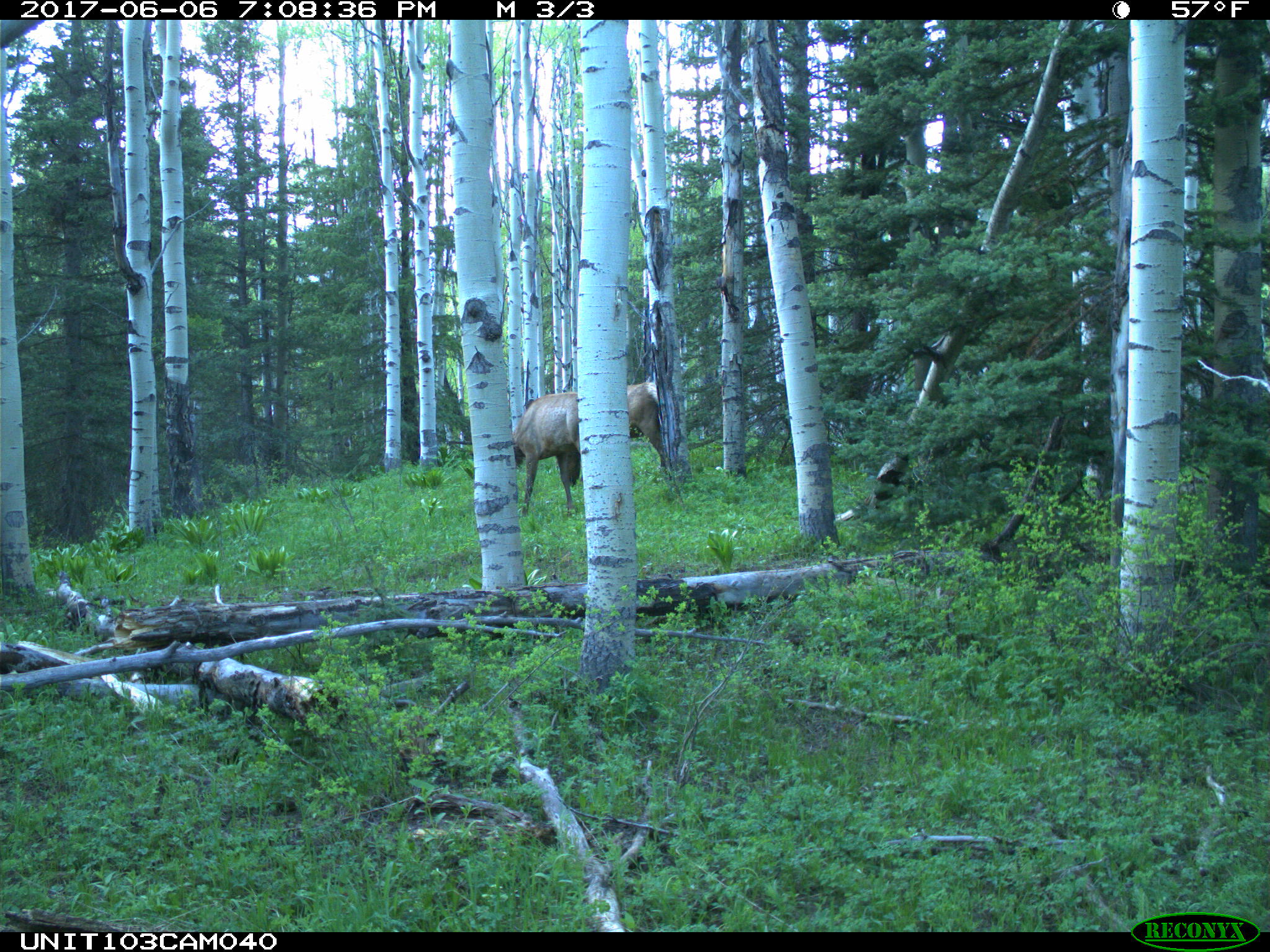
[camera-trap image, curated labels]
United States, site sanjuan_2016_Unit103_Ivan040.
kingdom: Animalia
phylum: Chordata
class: Mammalia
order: Artiodactyla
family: Cervidae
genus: Cervus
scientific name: Cervus elaphus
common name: red deer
Cervus elaphus (red deer).